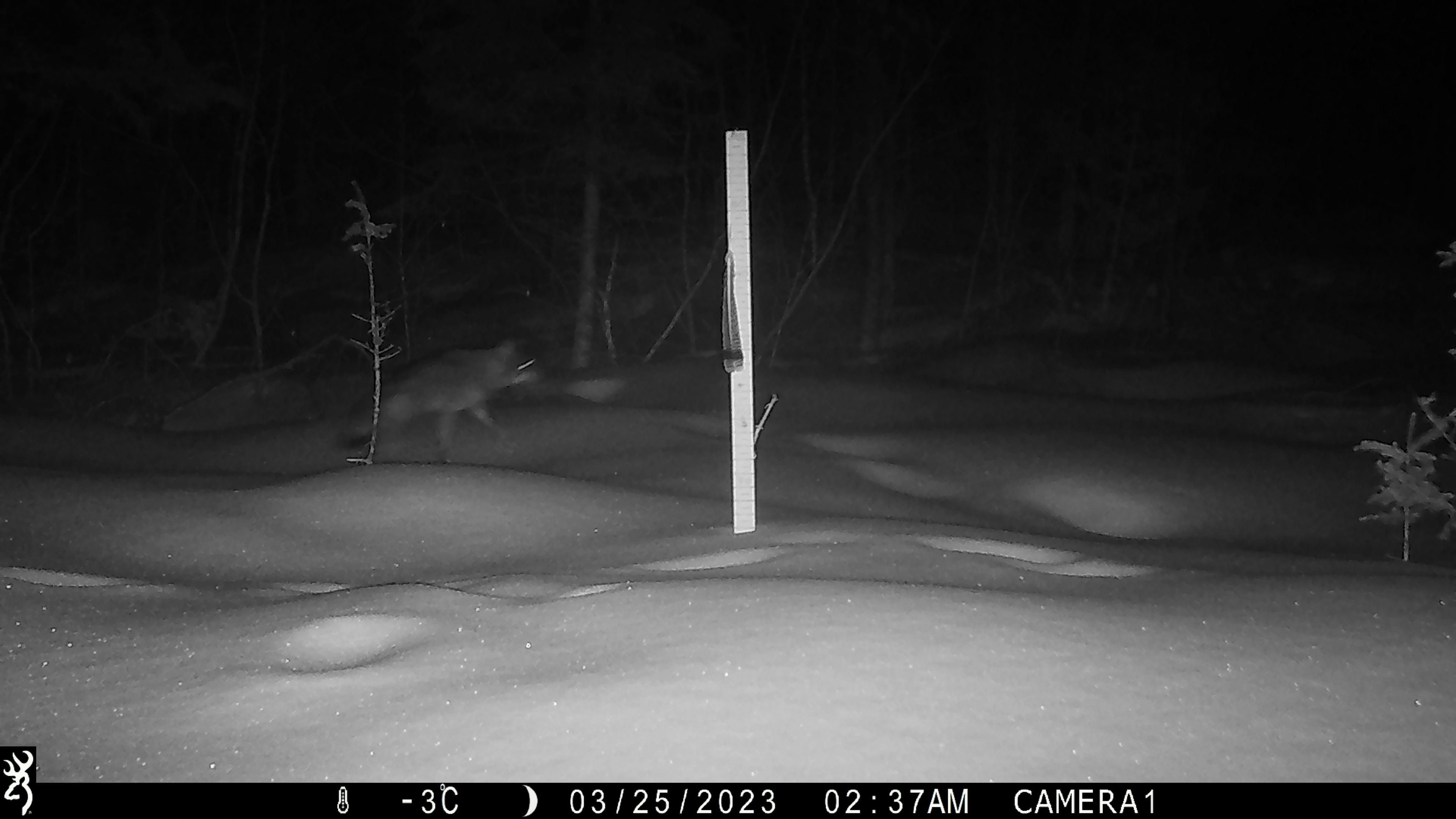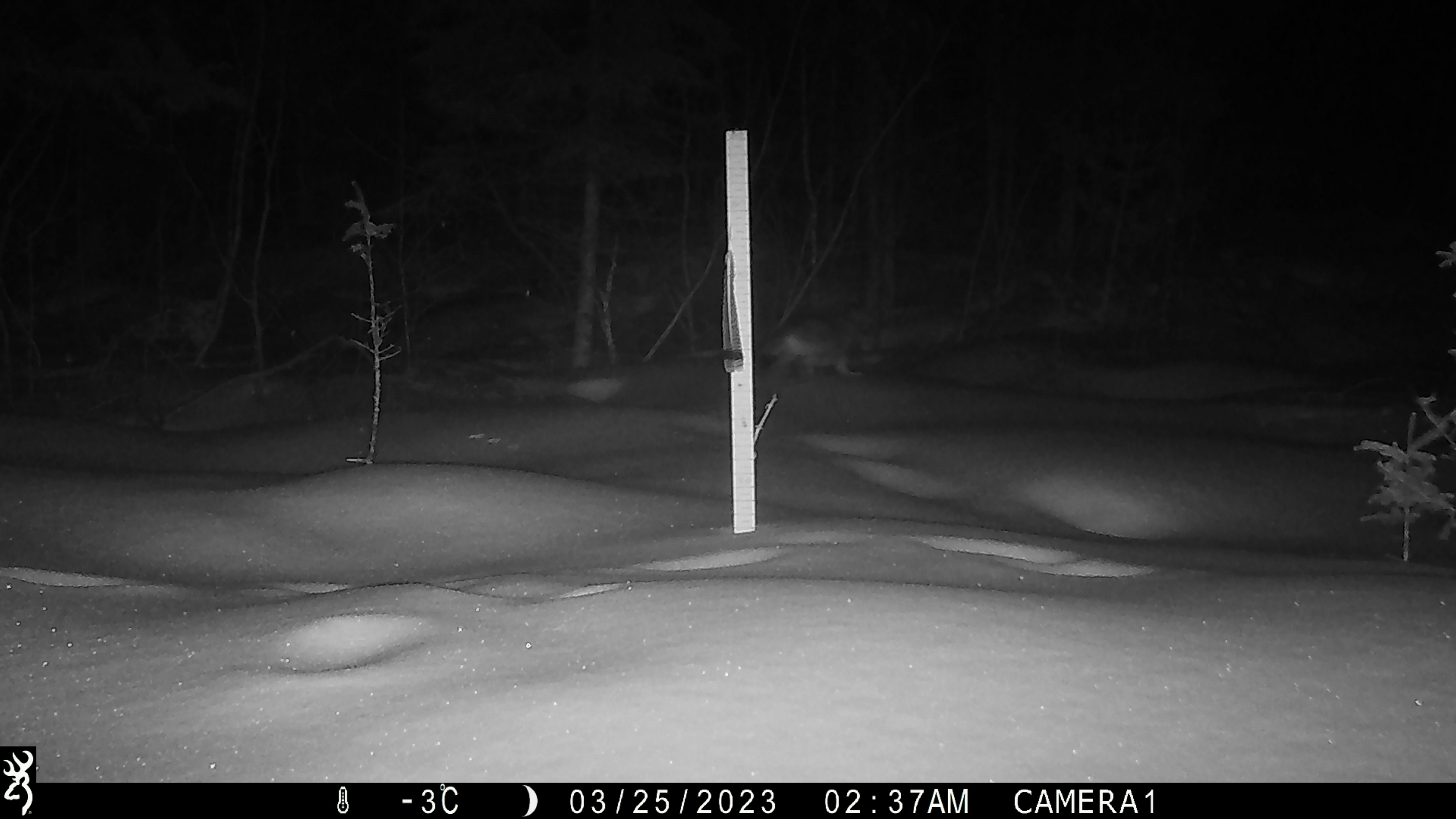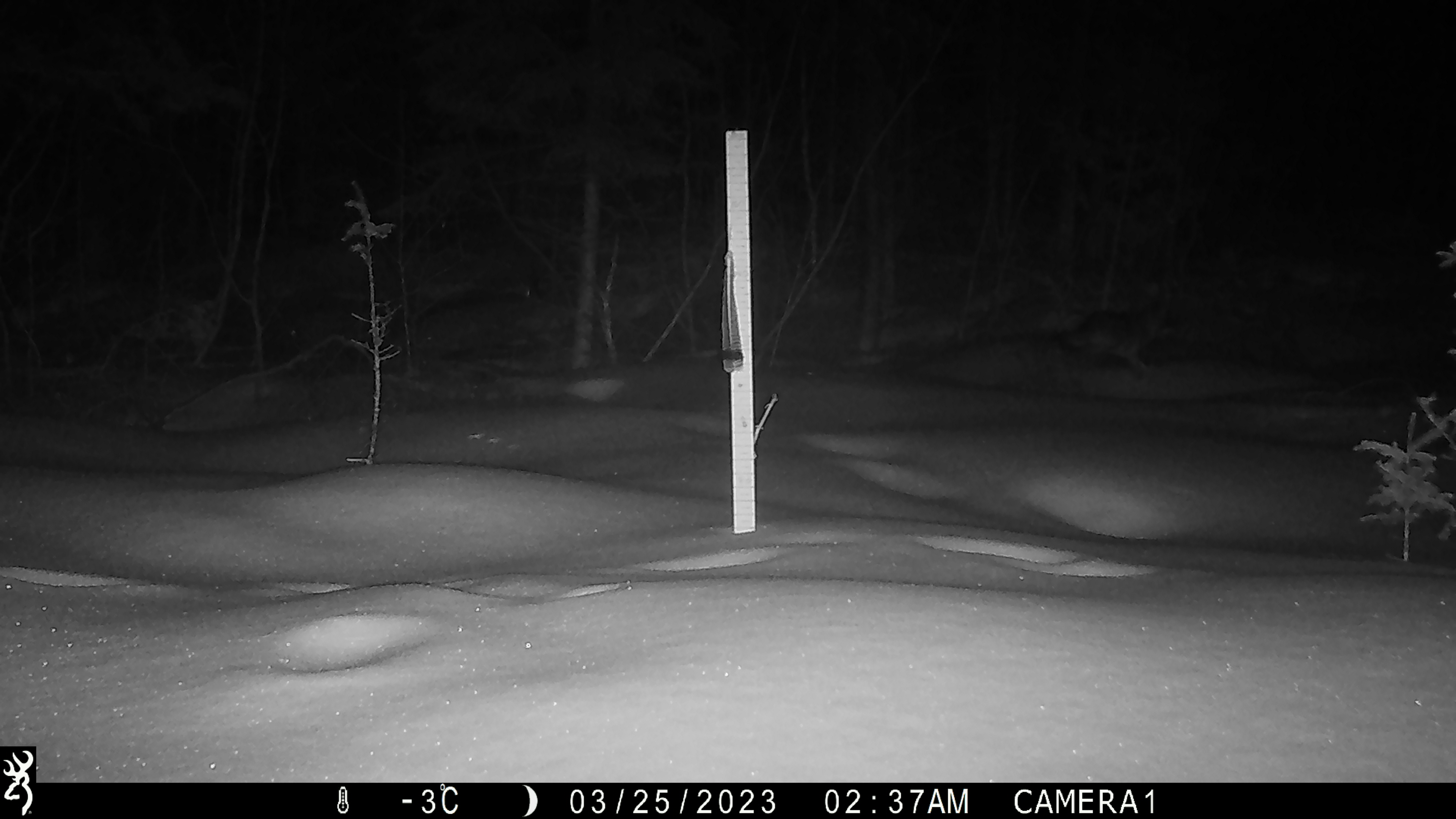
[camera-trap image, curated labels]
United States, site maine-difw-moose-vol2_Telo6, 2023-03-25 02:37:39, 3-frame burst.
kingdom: Animalia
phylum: Chordata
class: Mammalia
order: Carnivora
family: Canidae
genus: Urocyon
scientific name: Urocyon cinereoargenteus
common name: gray fox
Gray fox (Urocyon cinereoargenteus).